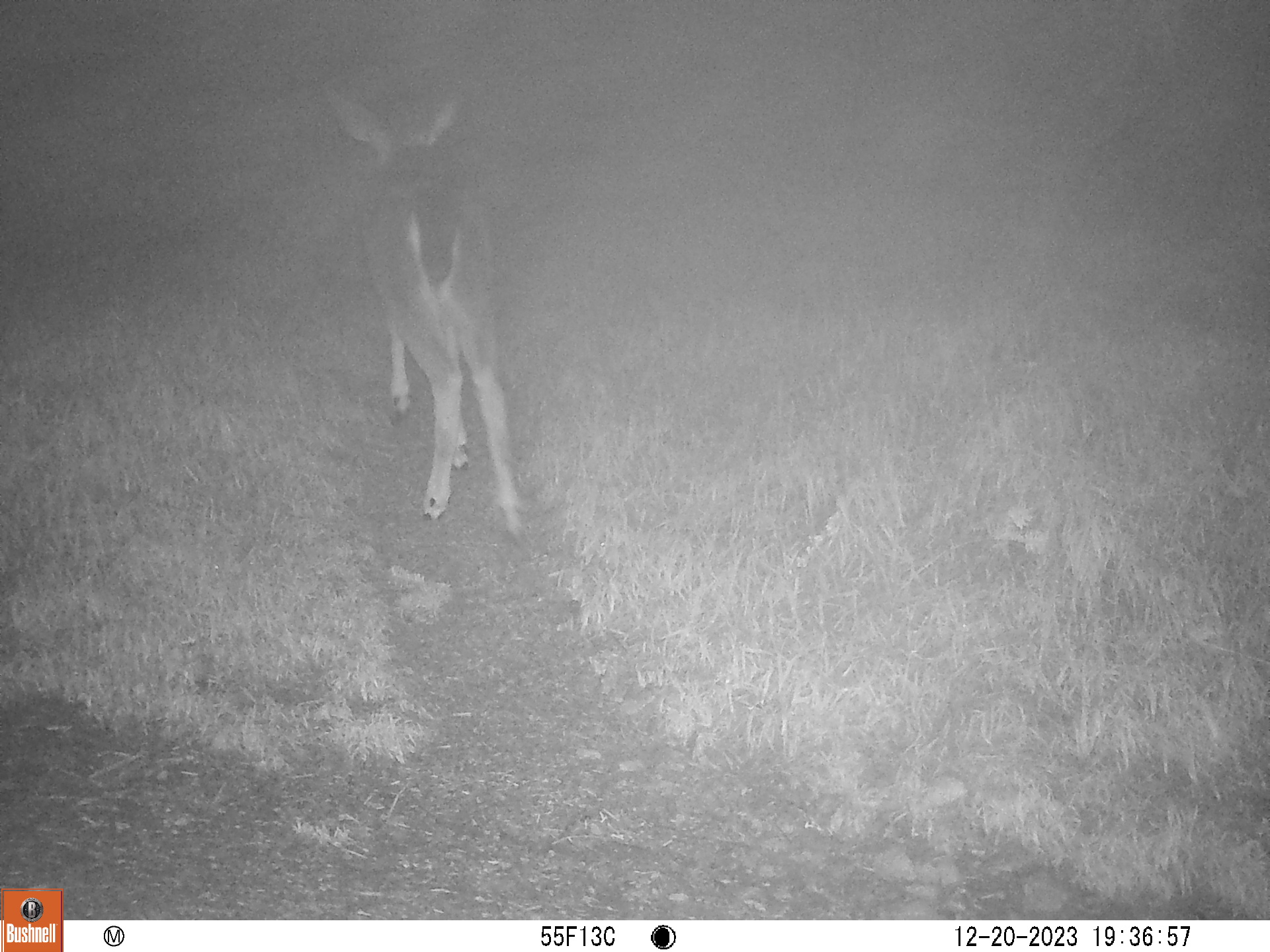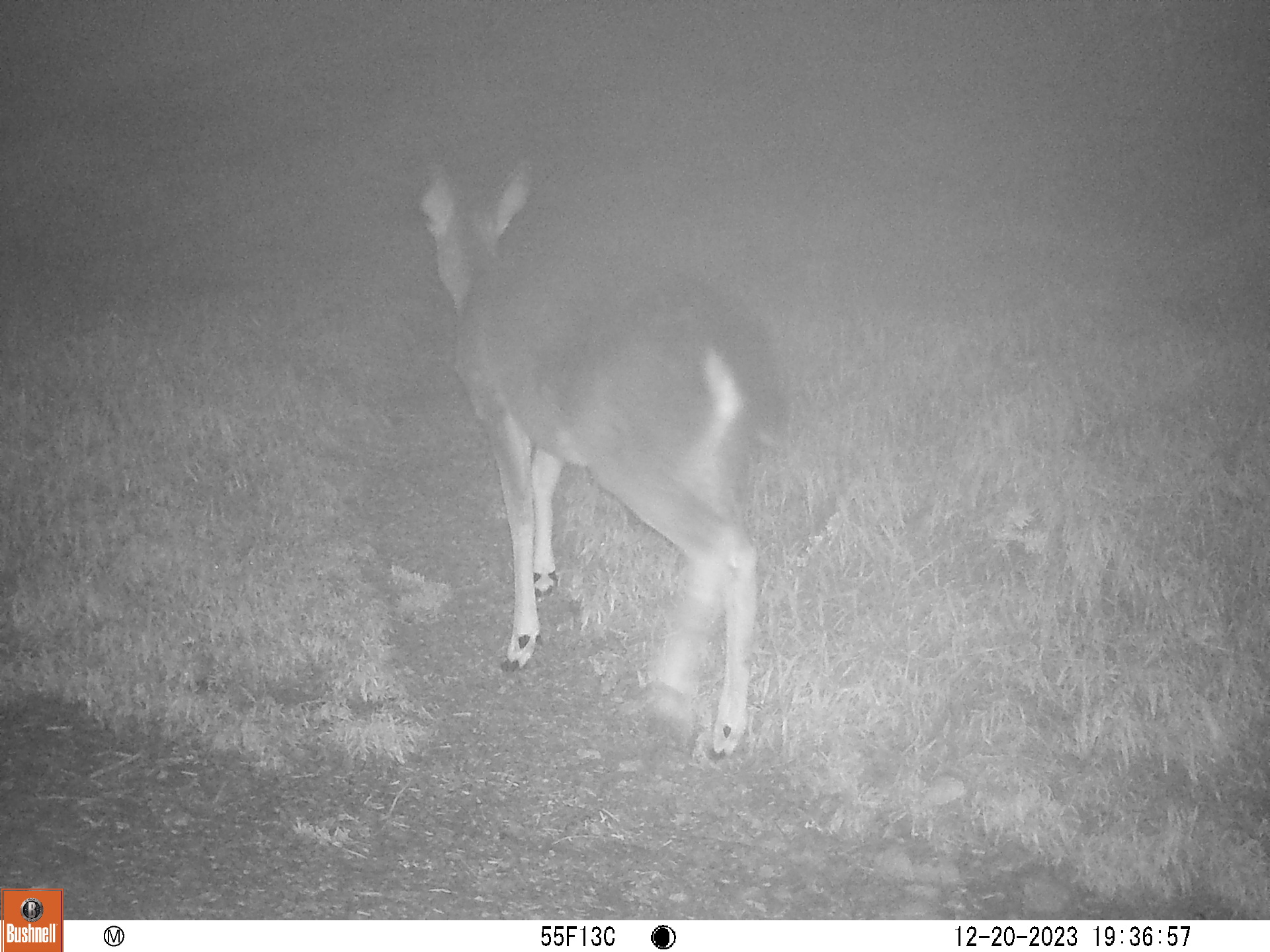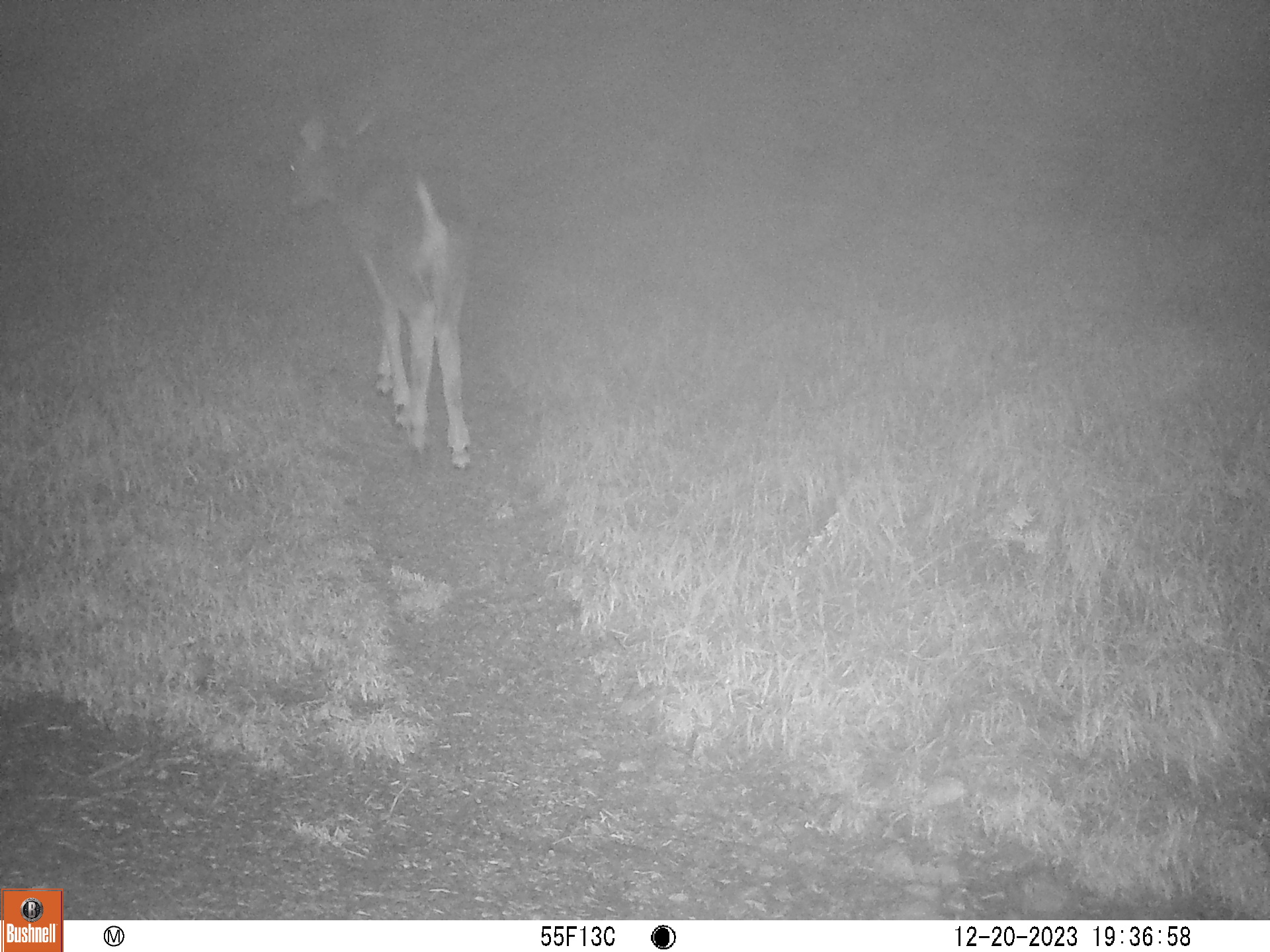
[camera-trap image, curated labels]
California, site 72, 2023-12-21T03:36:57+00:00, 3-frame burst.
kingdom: Animalia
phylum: Chordata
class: Mammalia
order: Artiodactyla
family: Cervidae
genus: Odocoileus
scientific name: Odocoileus hemionus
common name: mule deer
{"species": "mule deer (Odocoileus hemionus)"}